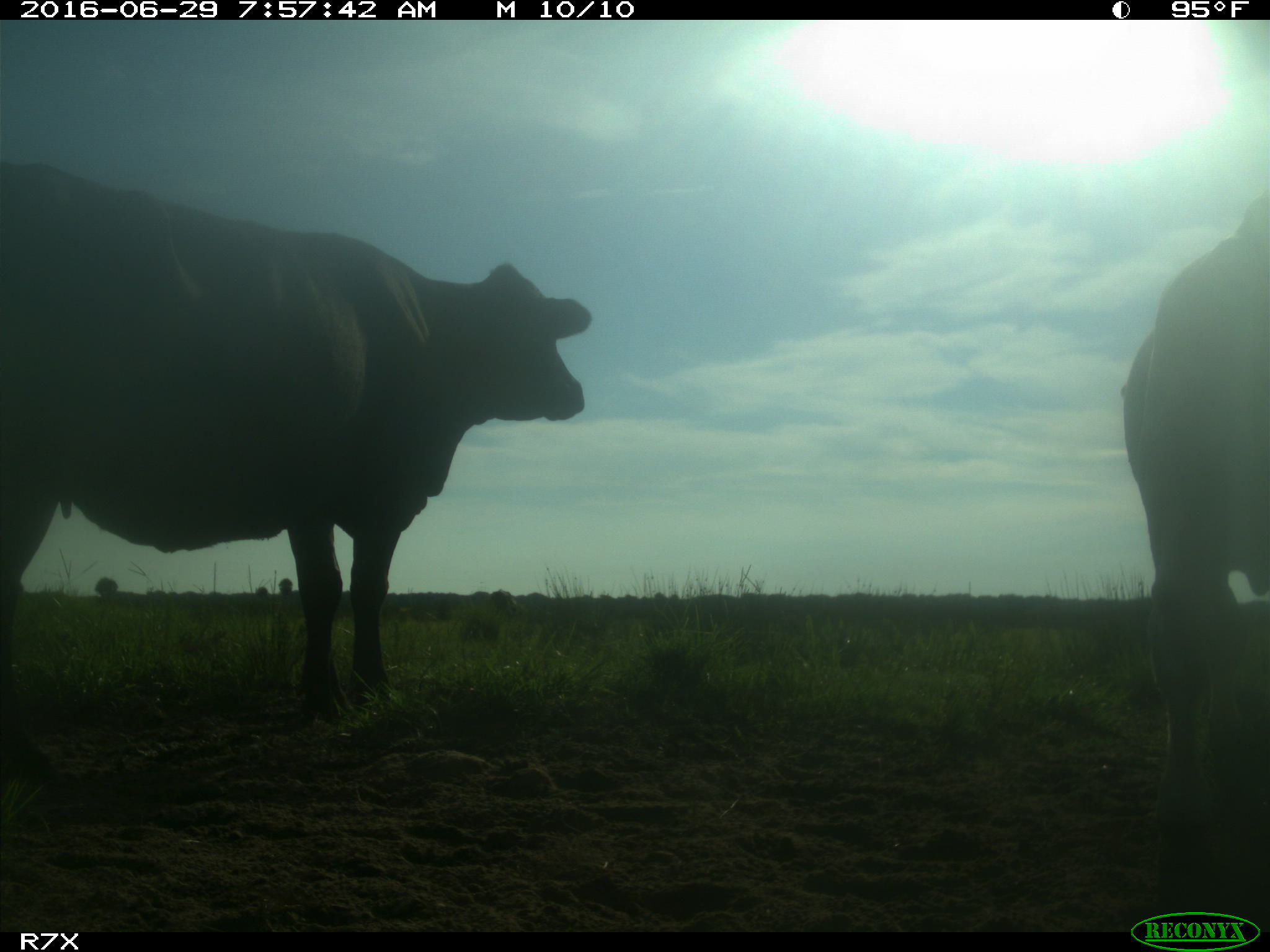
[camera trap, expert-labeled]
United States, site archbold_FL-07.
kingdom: Animalia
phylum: Chordata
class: Mammalia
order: Artiodactyla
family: Bovidae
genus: Bos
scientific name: Bos taurus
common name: domestic cow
Bos taurus (domestic cow).